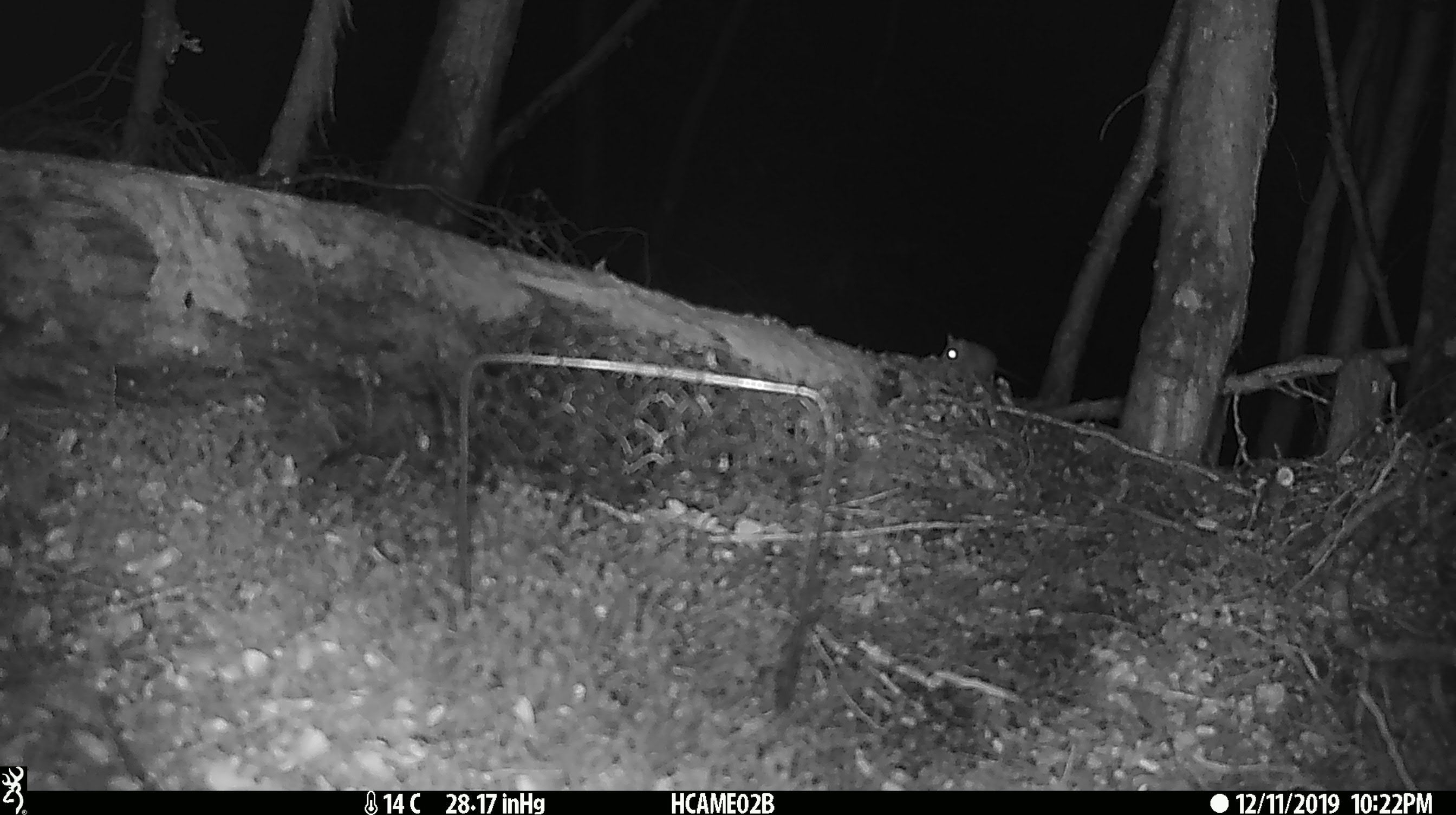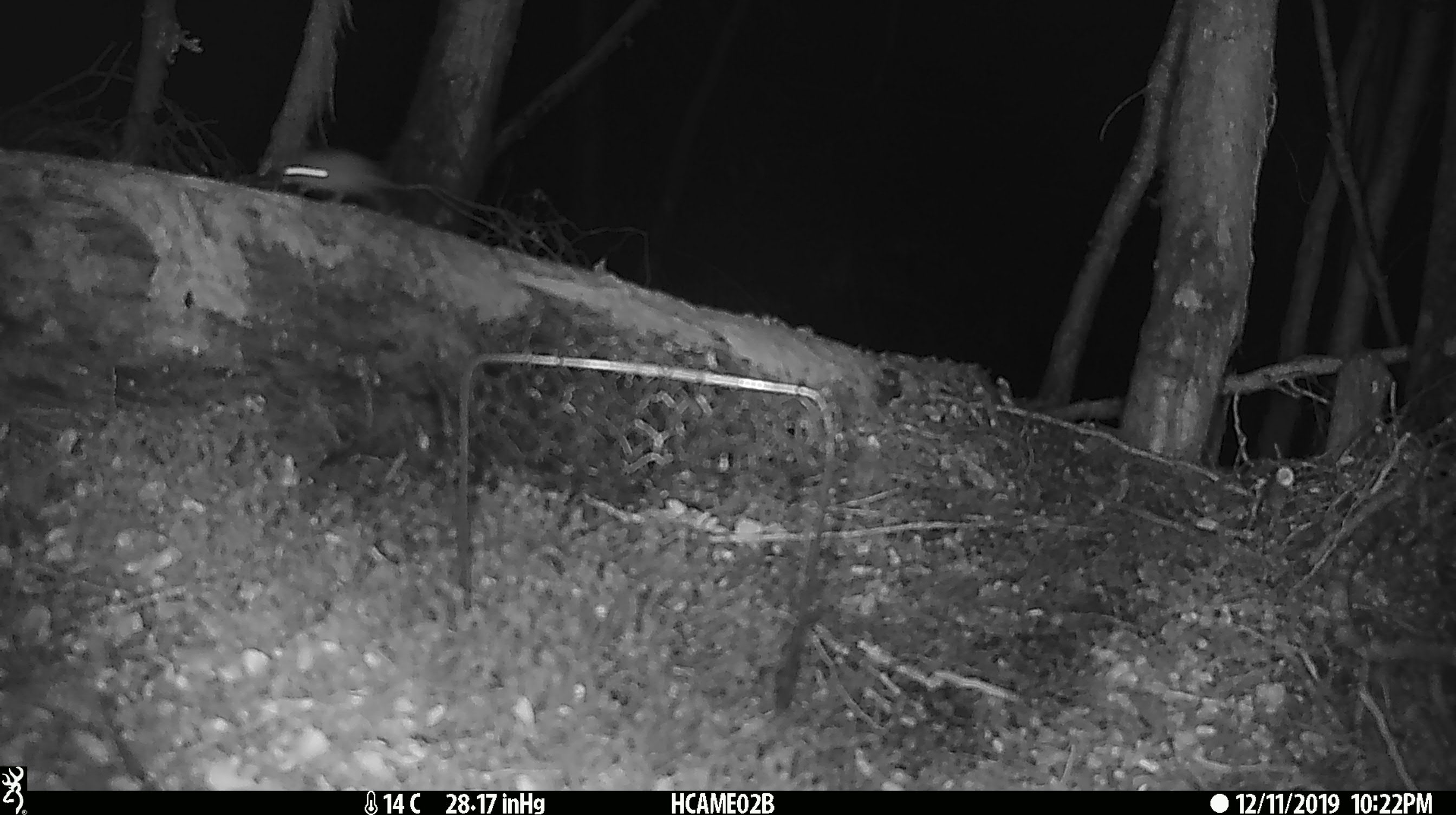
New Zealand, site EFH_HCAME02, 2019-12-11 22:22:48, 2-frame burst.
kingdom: Animalia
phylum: Chordata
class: Mammalia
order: Rodentia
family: Muridae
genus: Mus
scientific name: Mus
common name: mouse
Mouse (Mus).